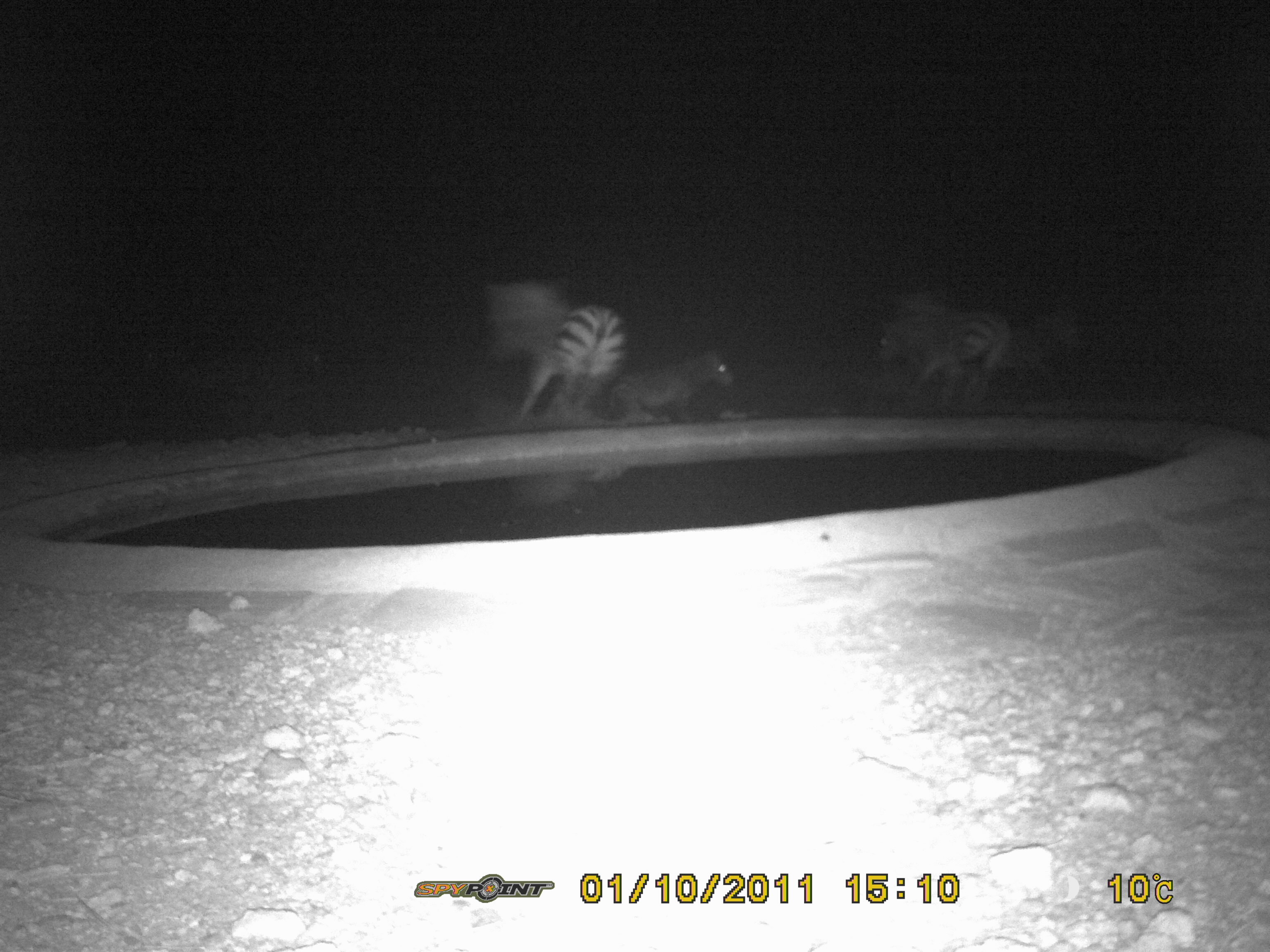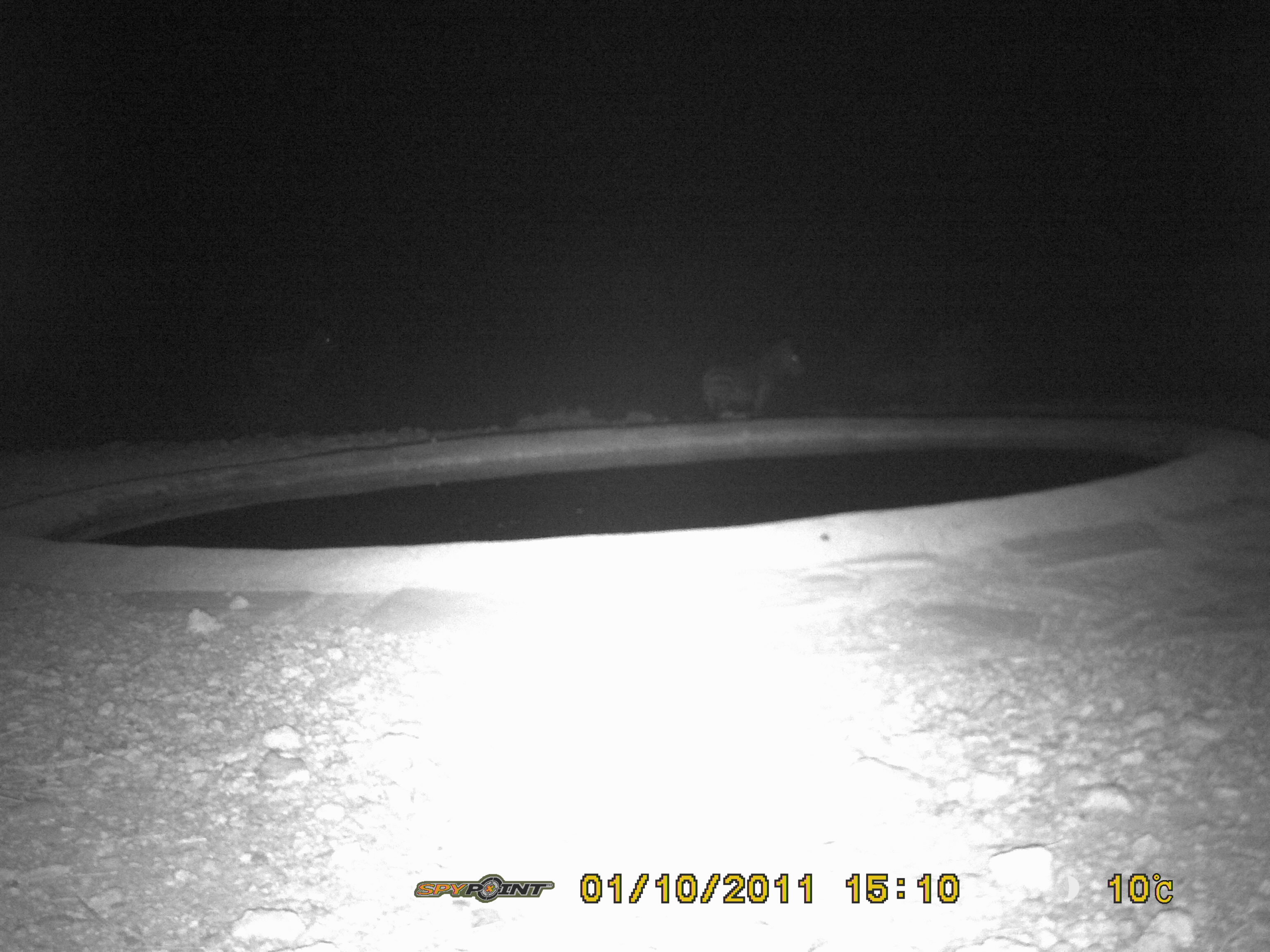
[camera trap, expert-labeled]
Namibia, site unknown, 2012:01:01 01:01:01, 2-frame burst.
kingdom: Animalia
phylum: Chordata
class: Mammalia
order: Perissodactyla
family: Equidae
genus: Equus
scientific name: Equus zebra hartmannae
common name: hartmann's mountain zebra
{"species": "Equus zebra hartmannae (hartmann's mountain zebra)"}